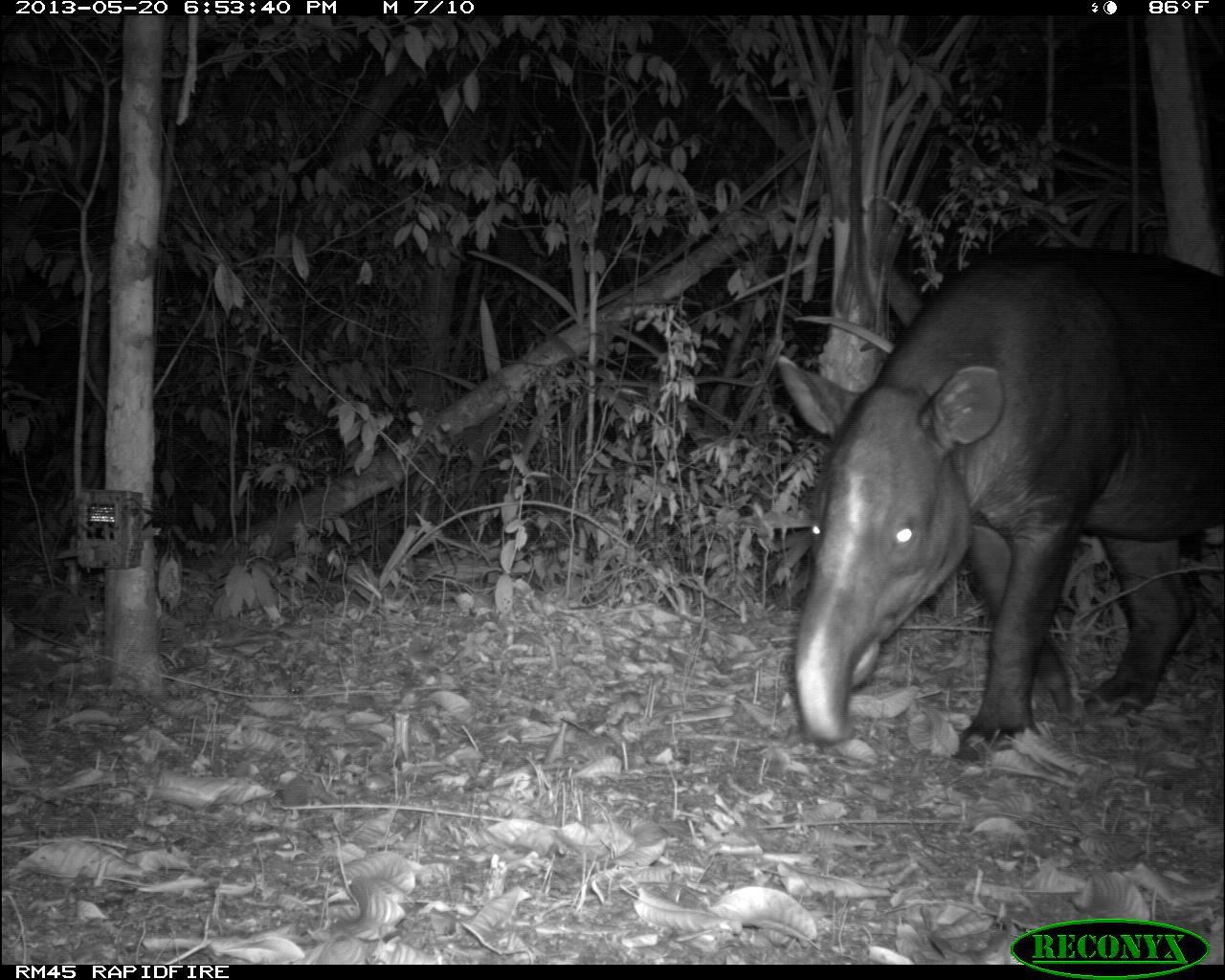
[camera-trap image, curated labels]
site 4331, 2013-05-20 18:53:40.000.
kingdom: Animalia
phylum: Chordata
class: Mammalia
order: Perissodactyla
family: Tapiridae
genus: Tapirus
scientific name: Tapirus bairdii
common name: baird's tapir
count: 1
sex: male